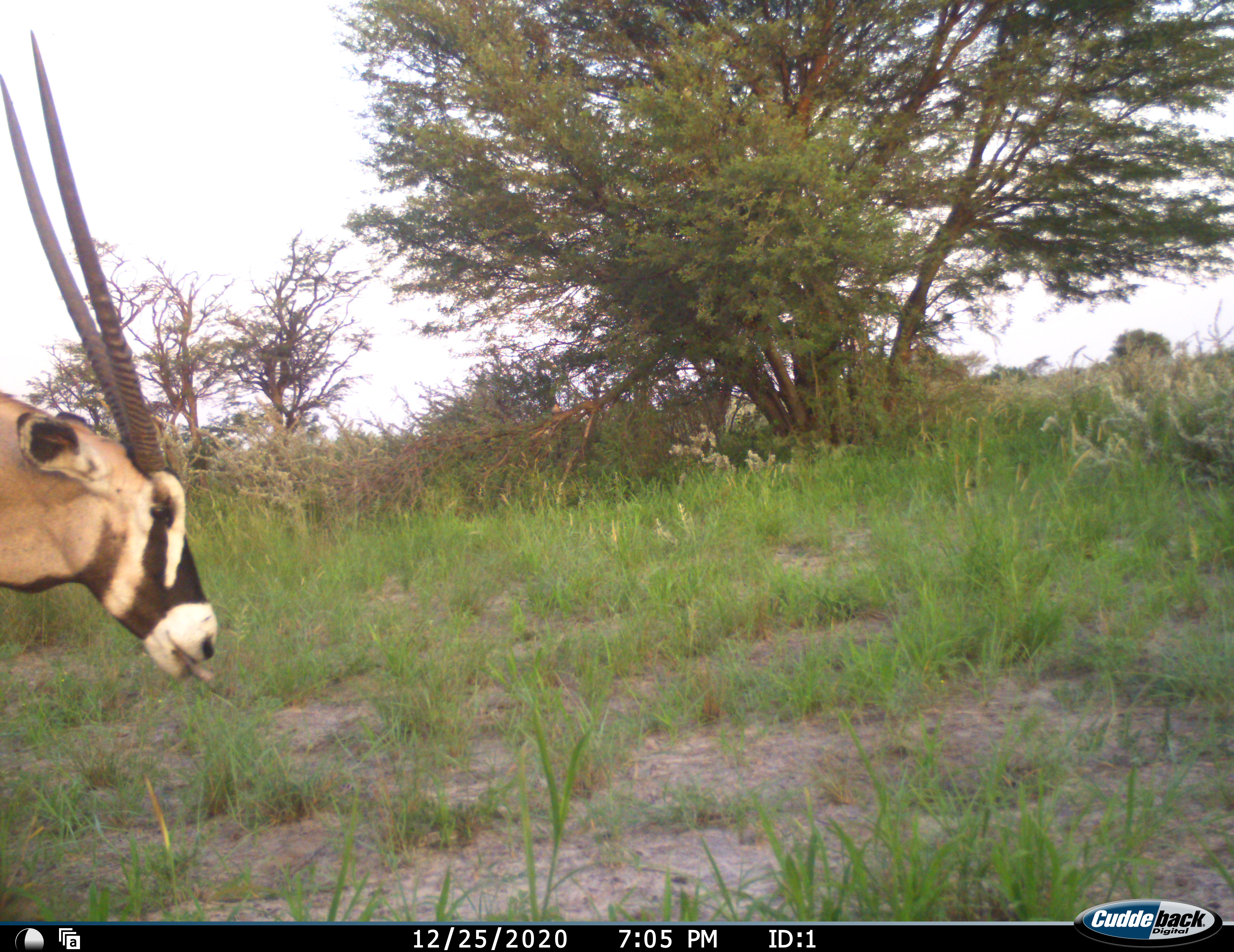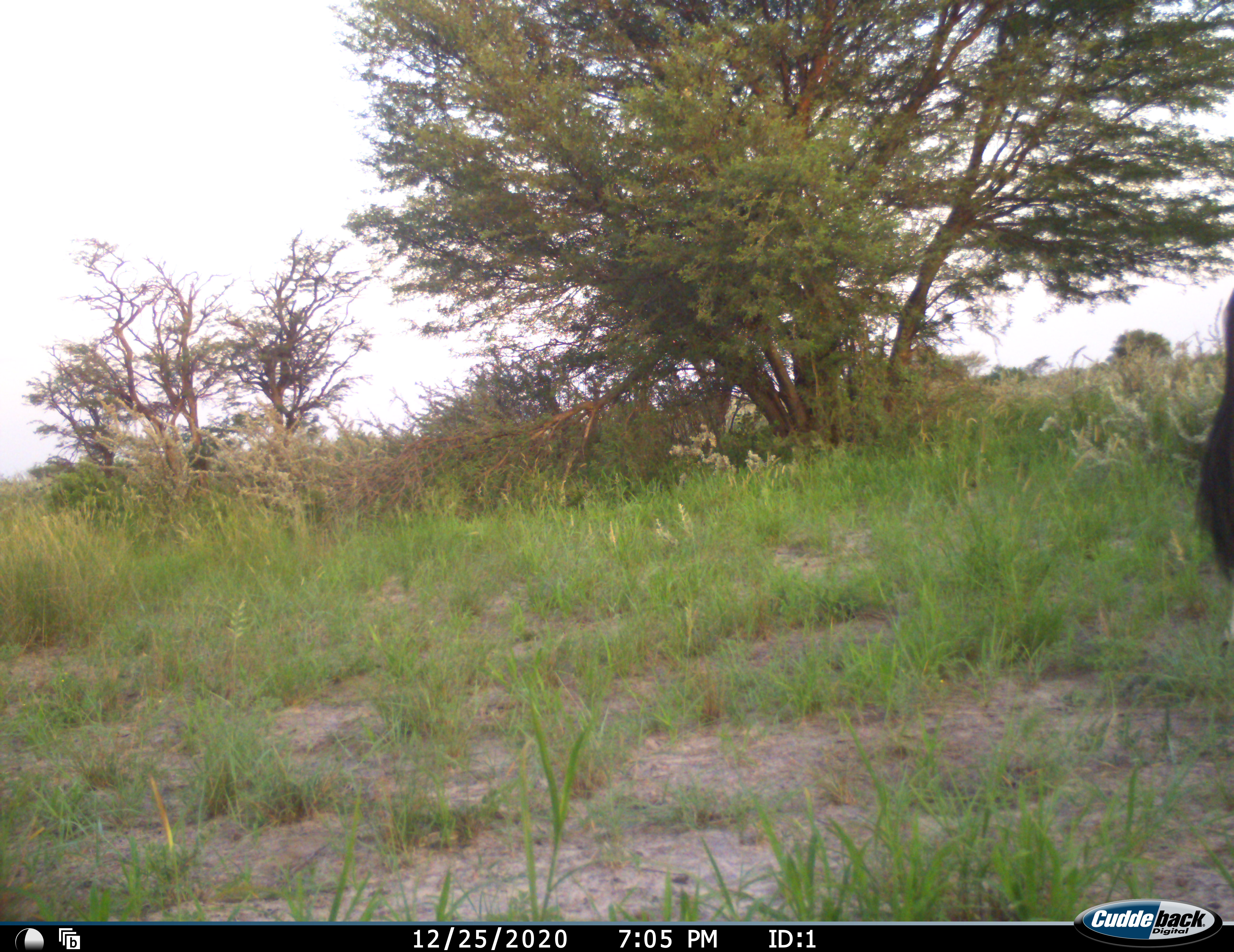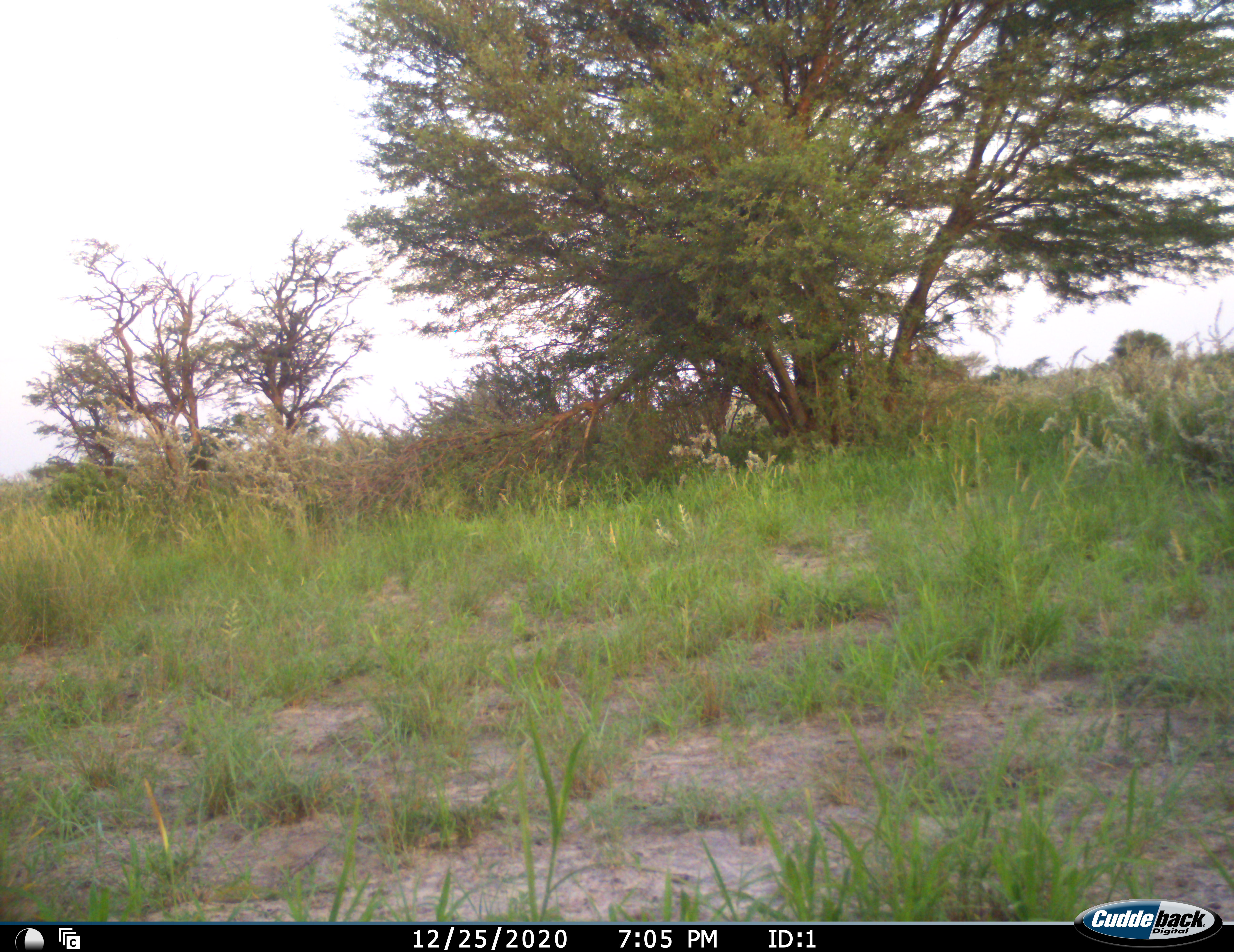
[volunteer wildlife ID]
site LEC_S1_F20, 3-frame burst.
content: unidentified animal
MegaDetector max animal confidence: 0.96